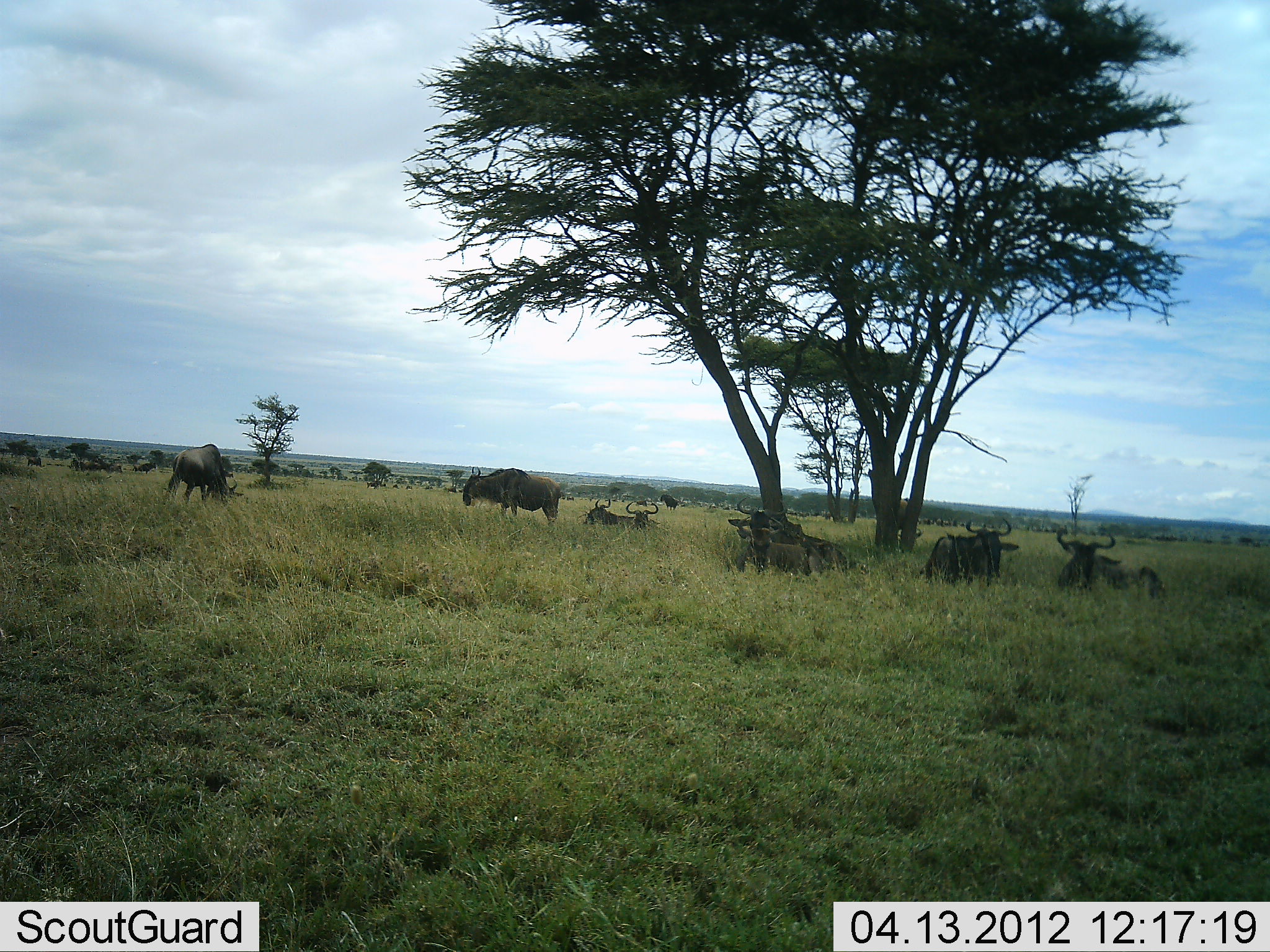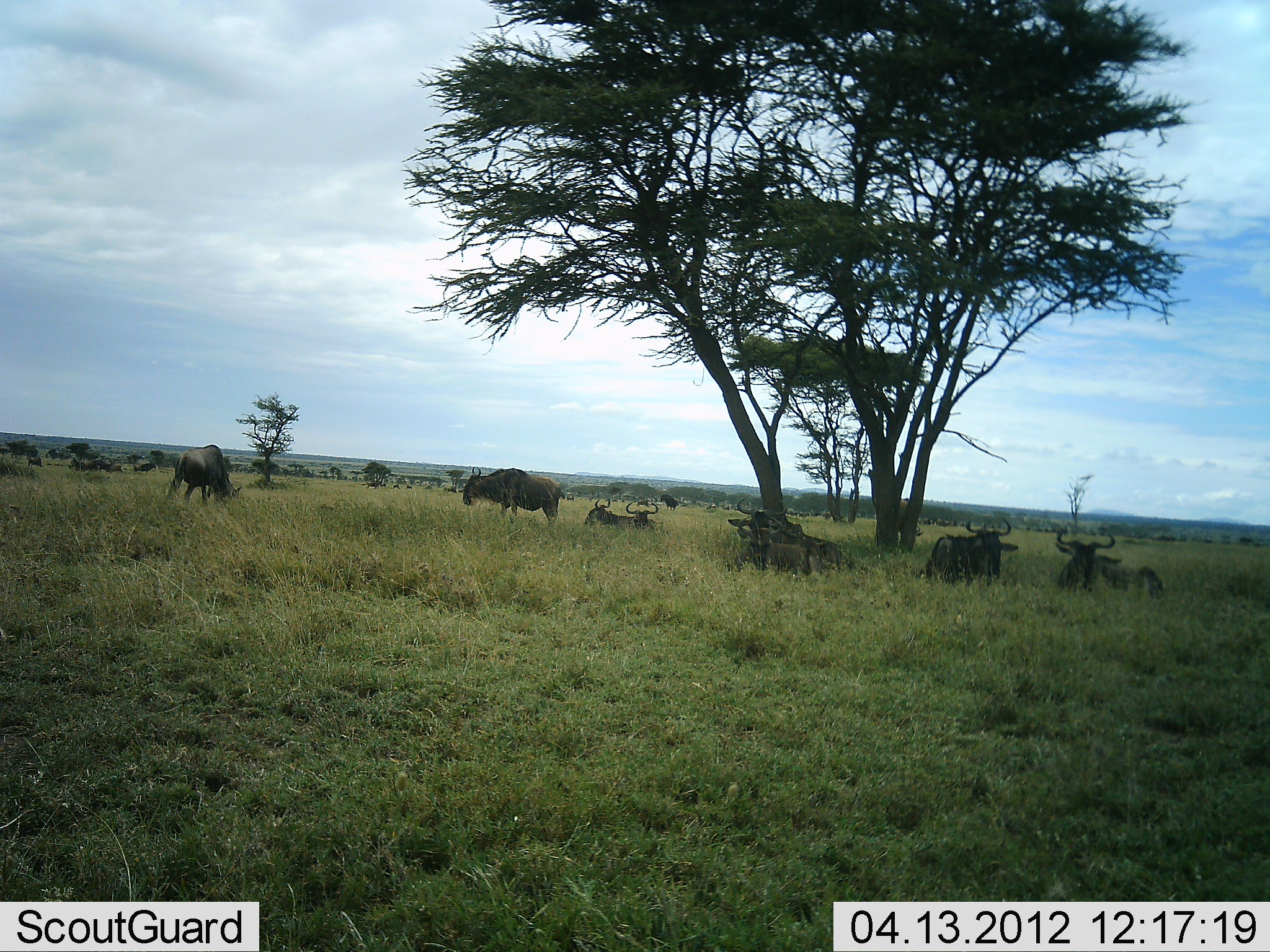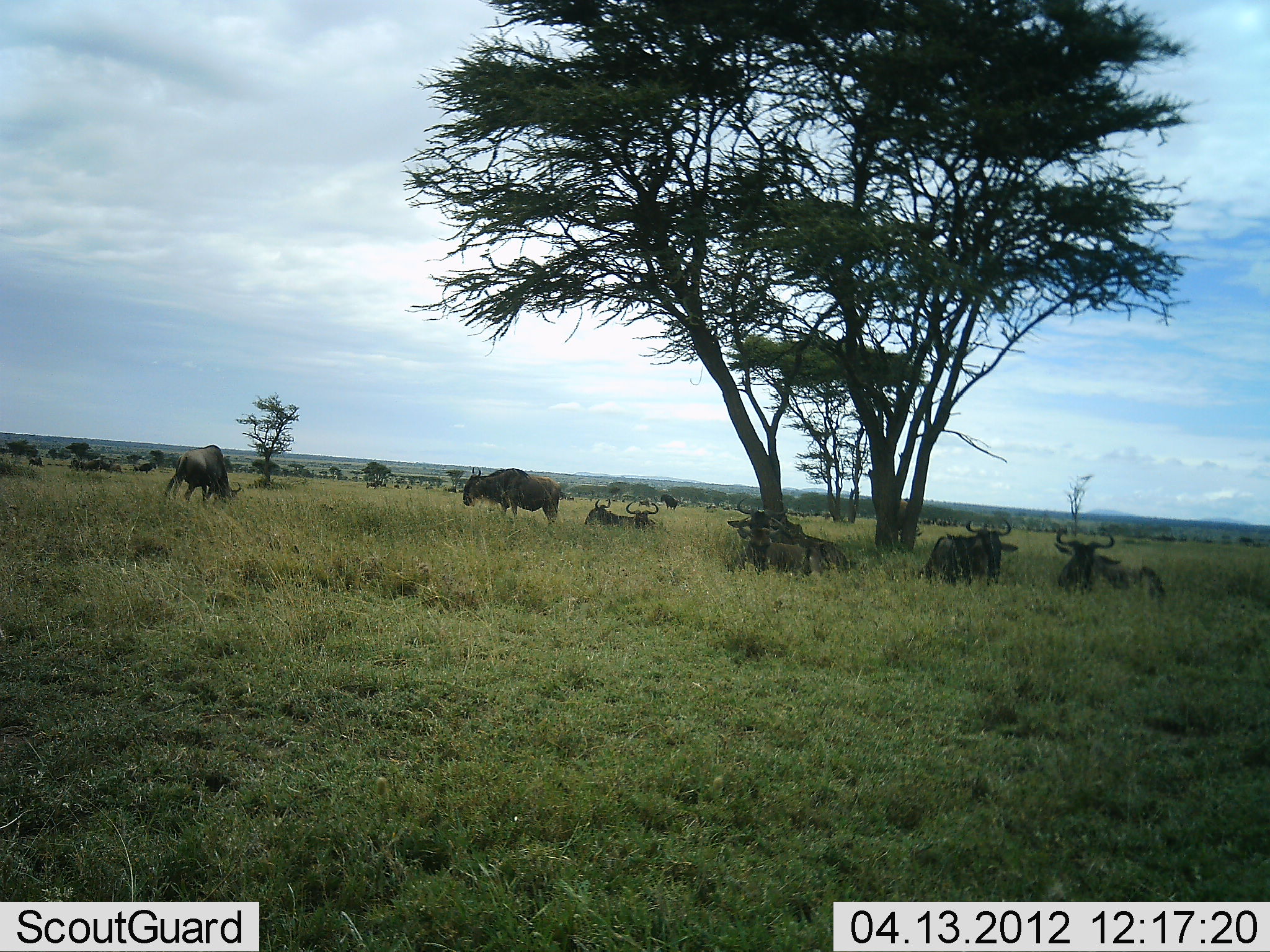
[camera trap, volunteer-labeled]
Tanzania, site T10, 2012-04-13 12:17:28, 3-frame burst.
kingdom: Animalia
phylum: Chordata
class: Mammalia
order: Artiodactyla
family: Bovidae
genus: Connochaetes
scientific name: Connochaetes taurinus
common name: blue wildebeest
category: wildebeest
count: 8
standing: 54%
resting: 96%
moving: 8%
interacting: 0%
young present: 0%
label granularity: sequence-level